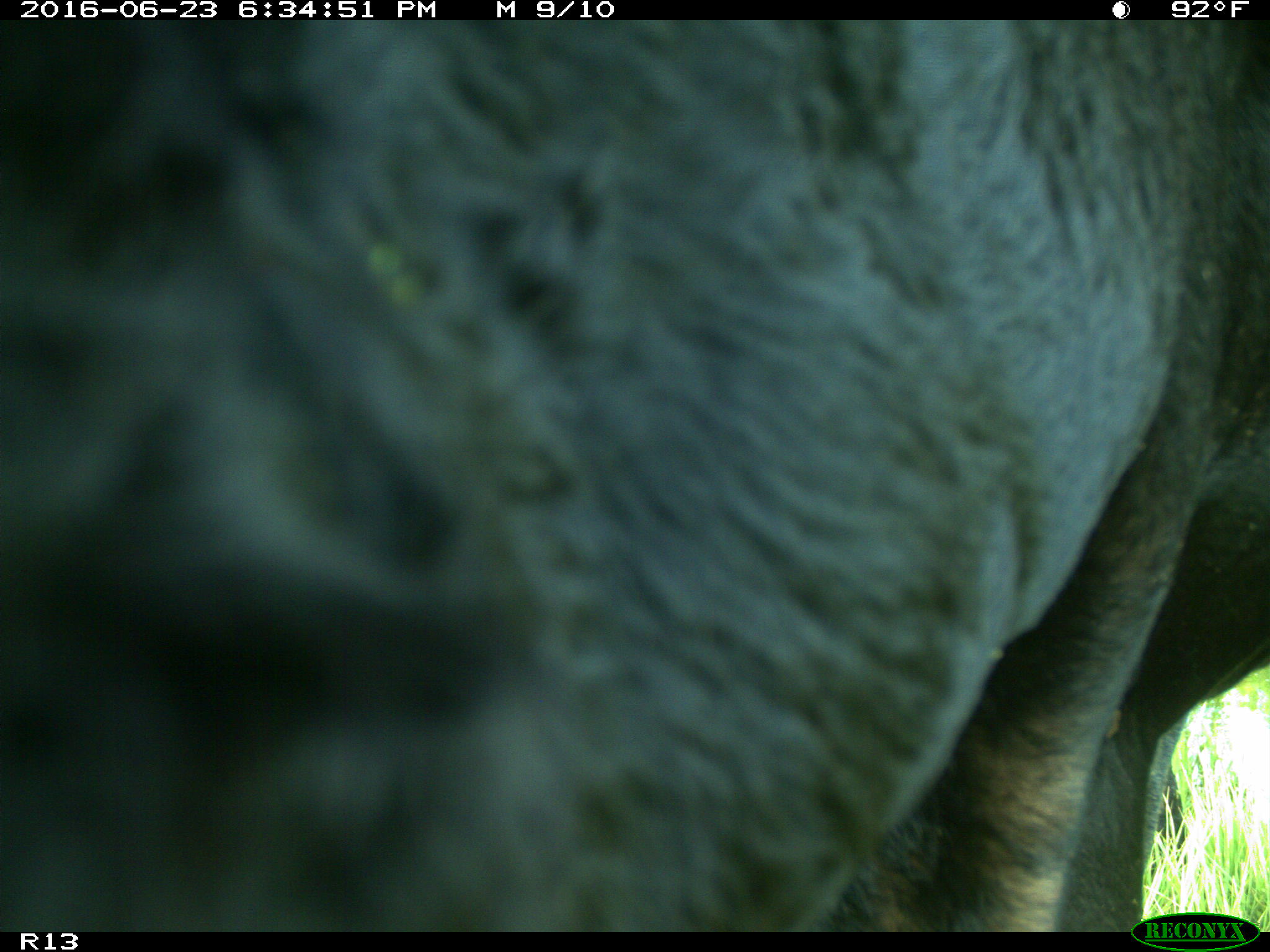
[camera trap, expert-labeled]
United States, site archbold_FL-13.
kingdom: Animalia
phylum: Chordata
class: Mammalia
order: Artiodactyla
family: Bovidae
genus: Bos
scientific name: Bos taurus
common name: domestic cow